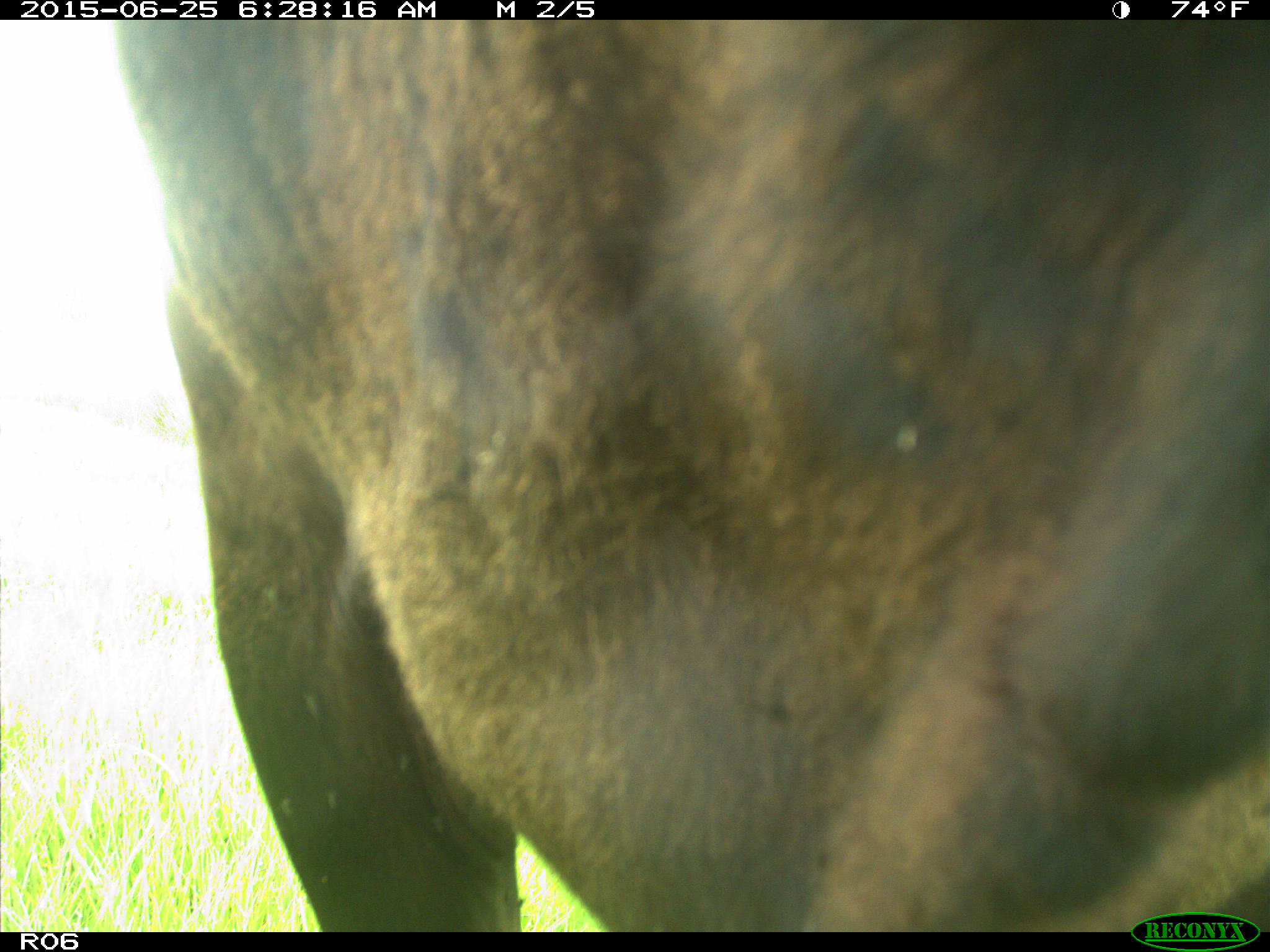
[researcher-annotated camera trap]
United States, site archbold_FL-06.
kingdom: Animalia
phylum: Chordata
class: Mammalia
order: Artiodactyla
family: Bovidae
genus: Bos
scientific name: Bos taurus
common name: domestic cow